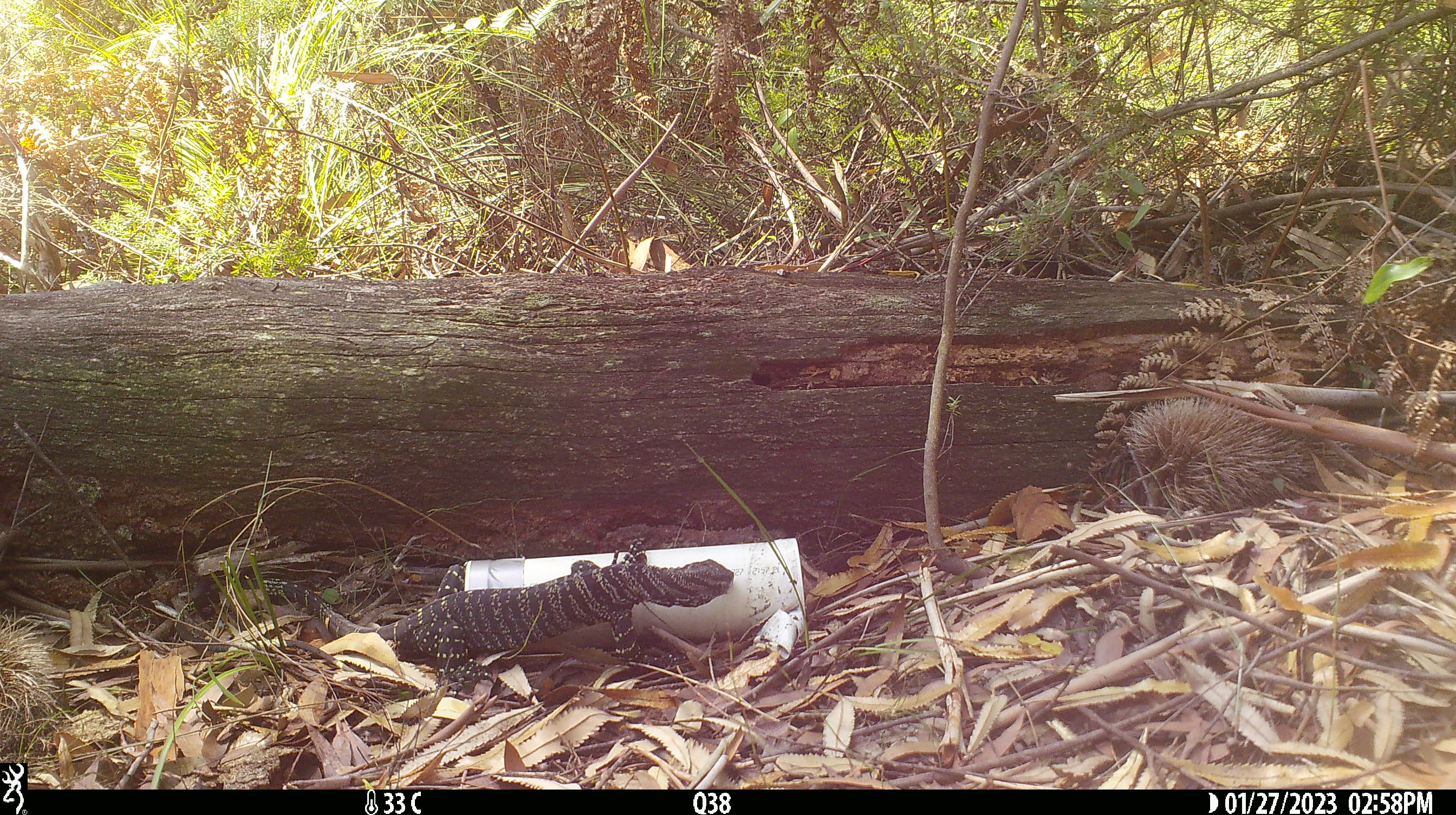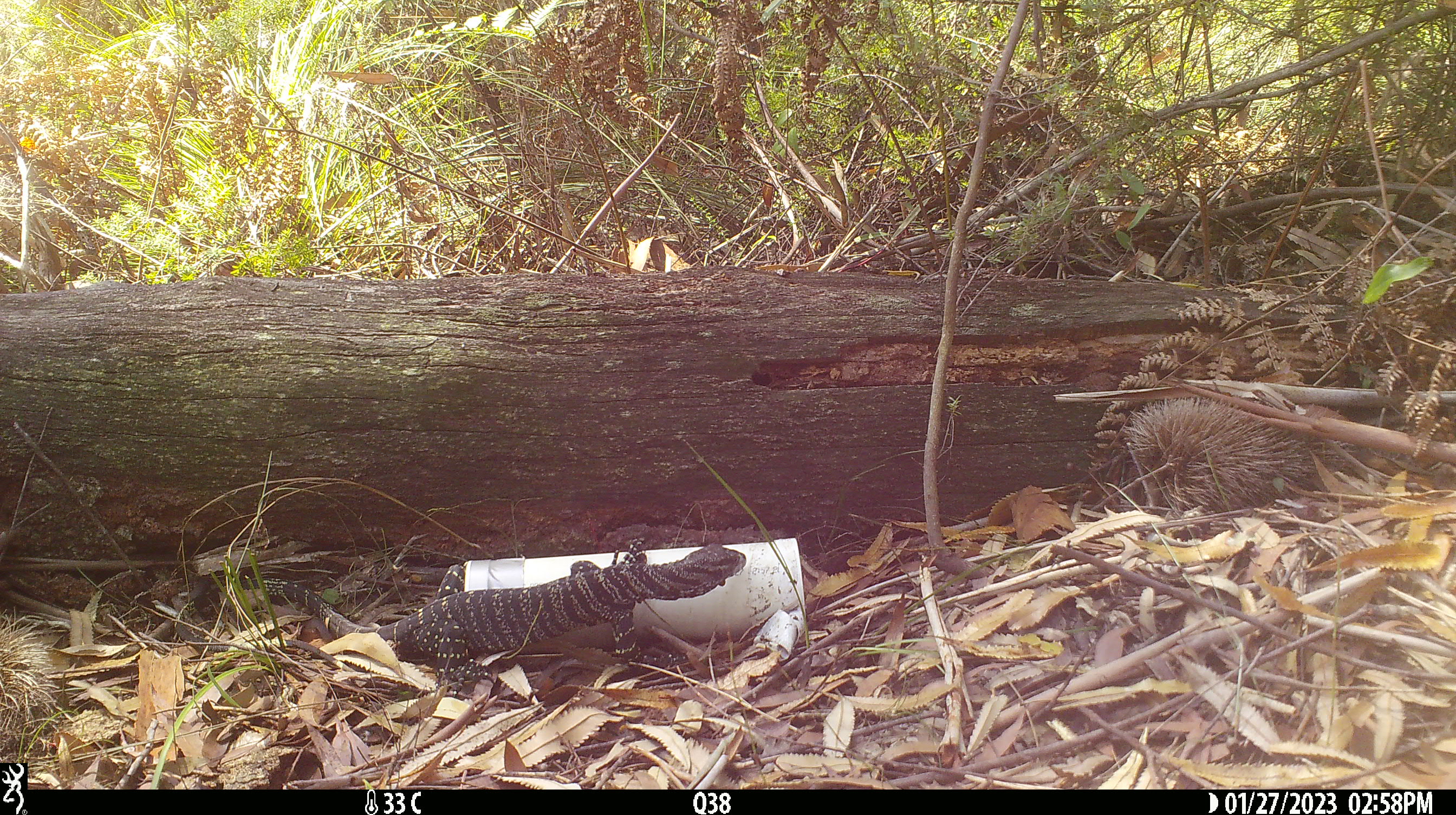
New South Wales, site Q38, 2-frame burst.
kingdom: Animalia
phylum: Chordata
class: Reptilia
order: Squamata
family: Varanidae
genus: Varanus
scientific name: Varanus varius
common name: lace monitor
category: goanna